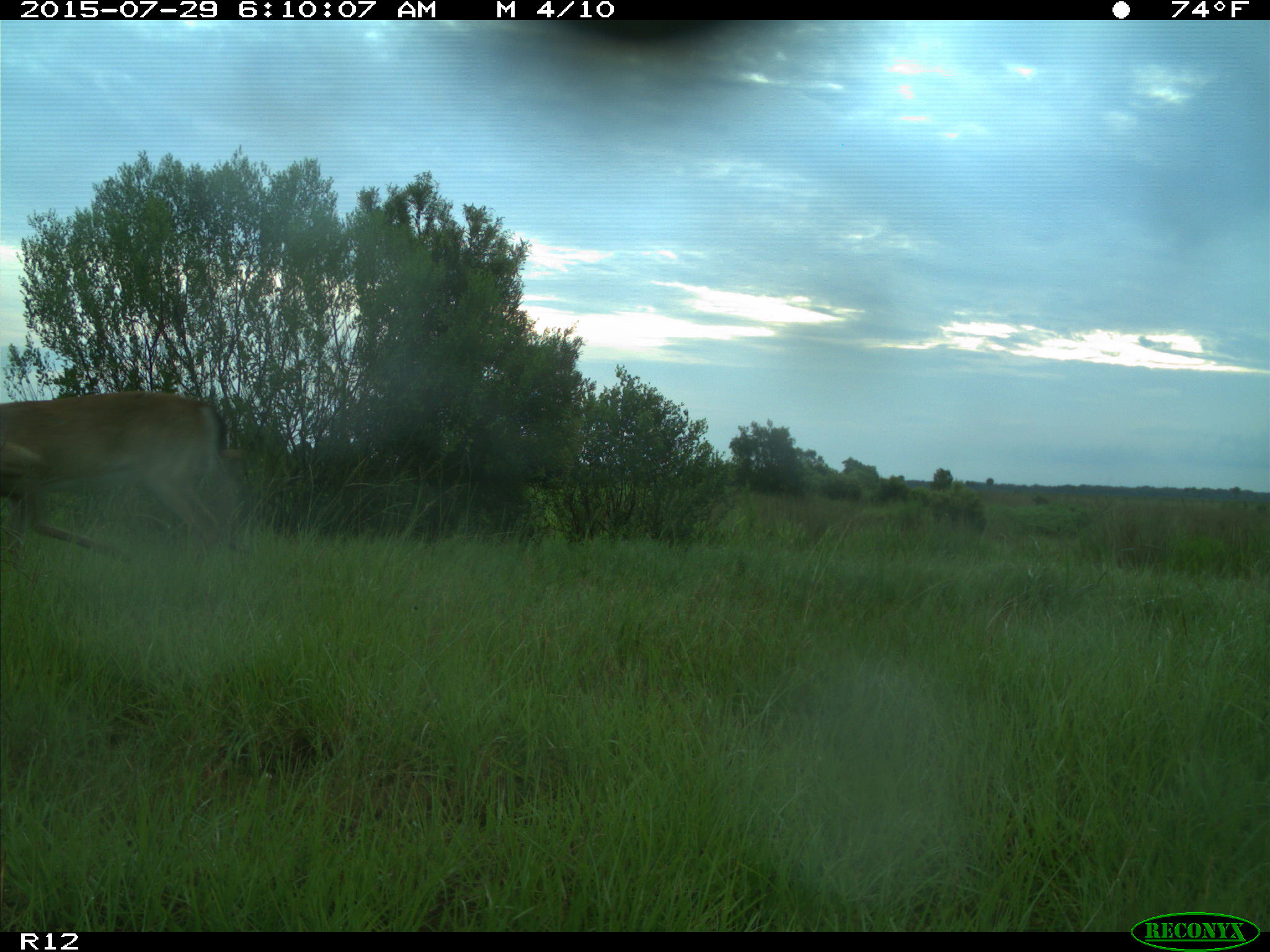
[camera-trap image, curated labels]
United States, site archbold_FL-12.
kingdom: Animalia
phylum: Chordata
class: Mammalia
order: Artiodactyla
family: Cervidae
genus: Odocoileus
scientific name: Odocoileus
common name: deer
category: unidentified deer